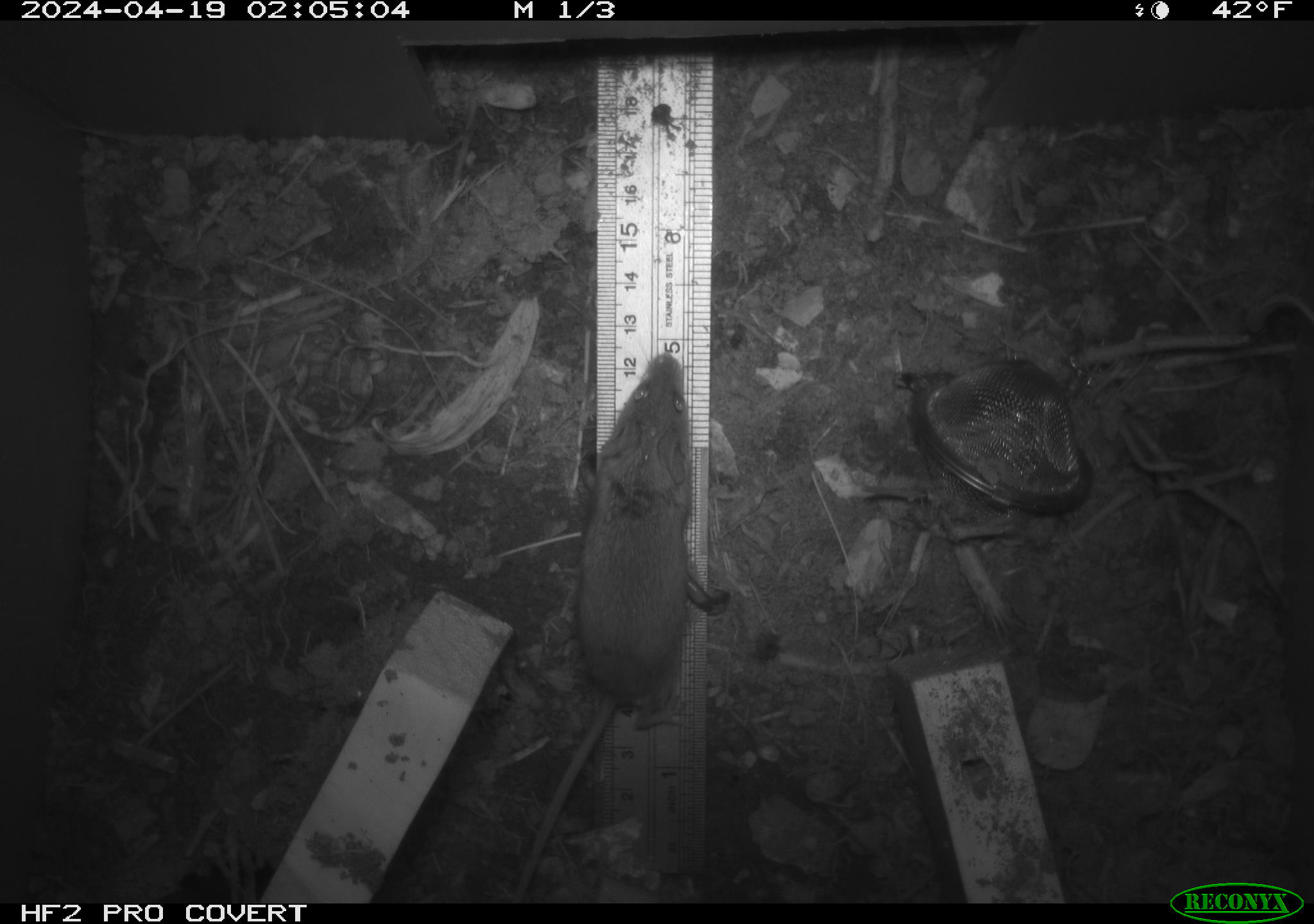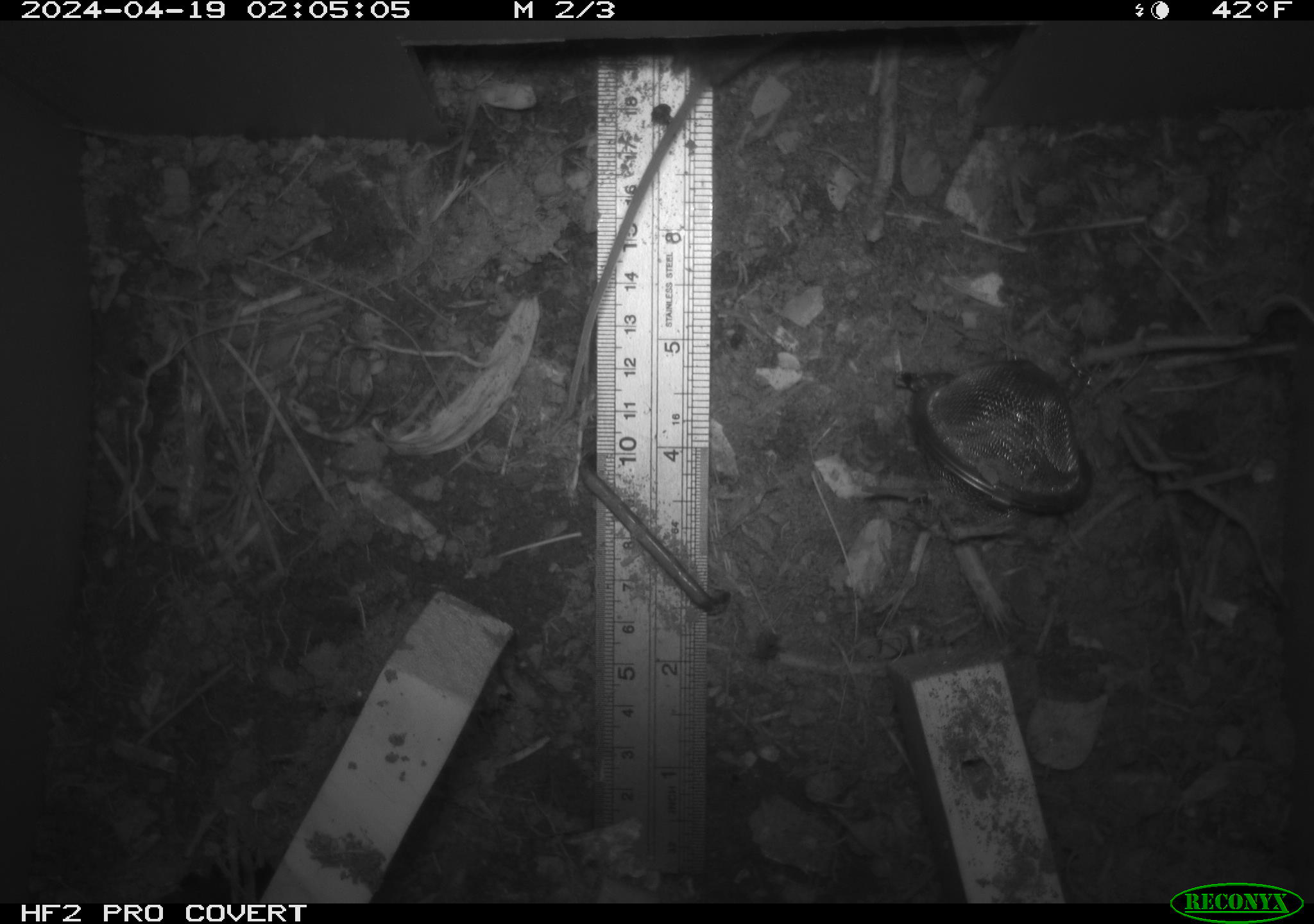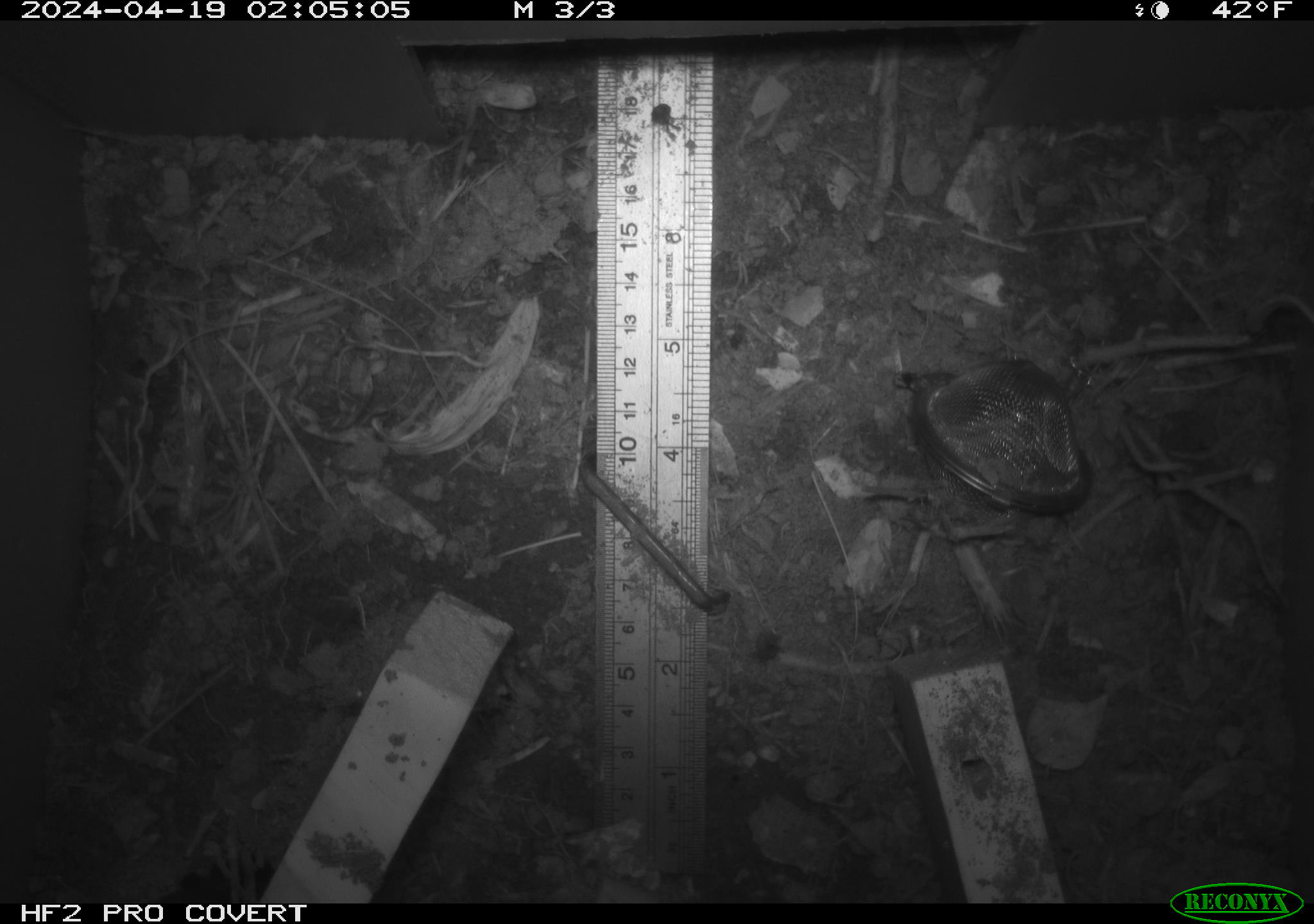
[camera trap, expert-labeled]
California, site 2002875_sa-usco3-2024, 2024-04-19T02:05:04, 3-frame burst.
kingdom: Animalia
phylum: Chordata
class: Mammalia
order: Rodentia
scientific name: Rodentia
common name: mouse species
Mouse species (Rodentia).